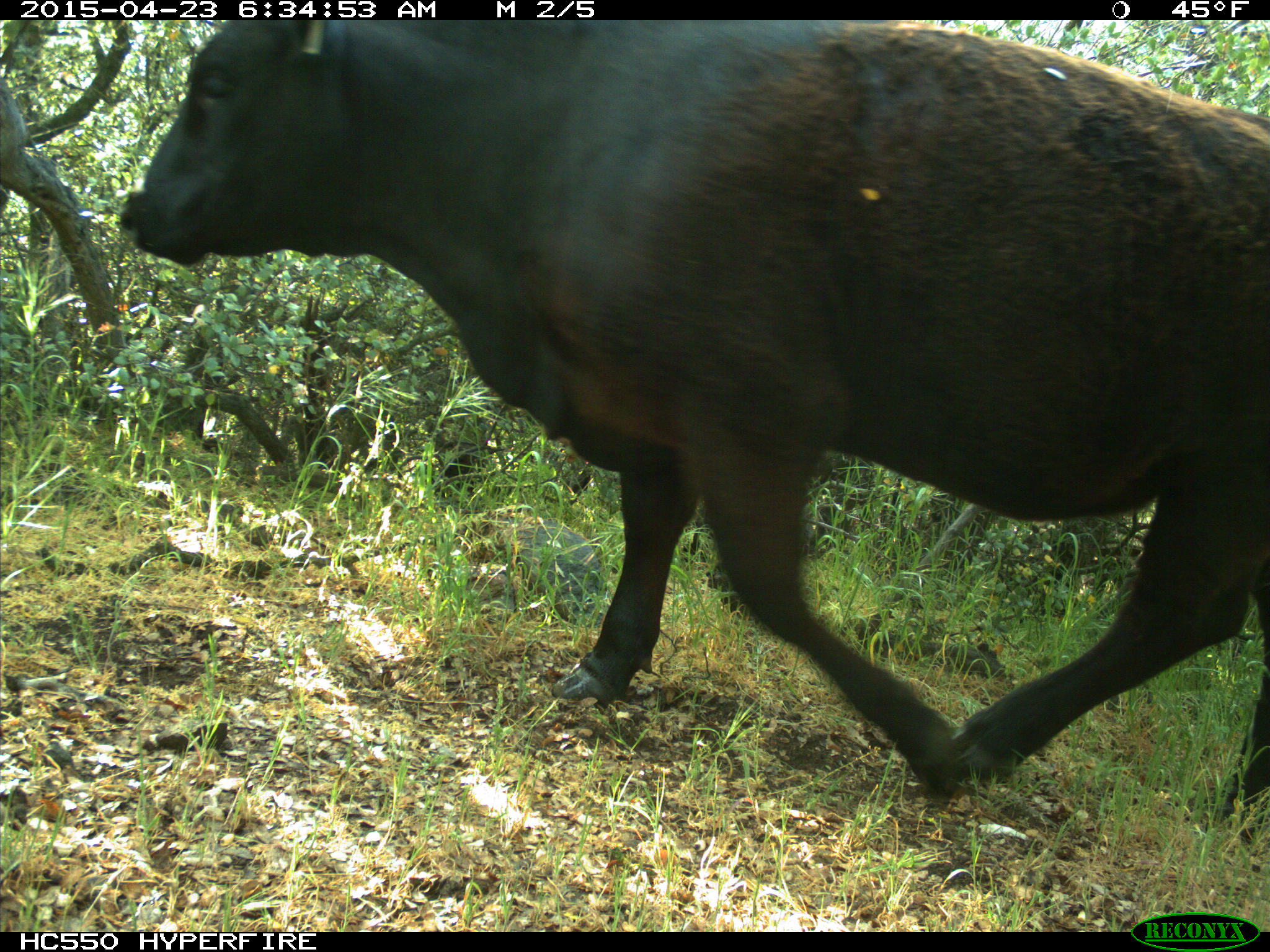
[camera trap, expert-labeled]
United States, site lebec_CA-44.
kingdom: Animalia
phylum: Chordata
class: Mammalia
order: Artiodactyla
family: Bovidae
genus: Bos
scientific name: Bos taurus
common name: domestic cow